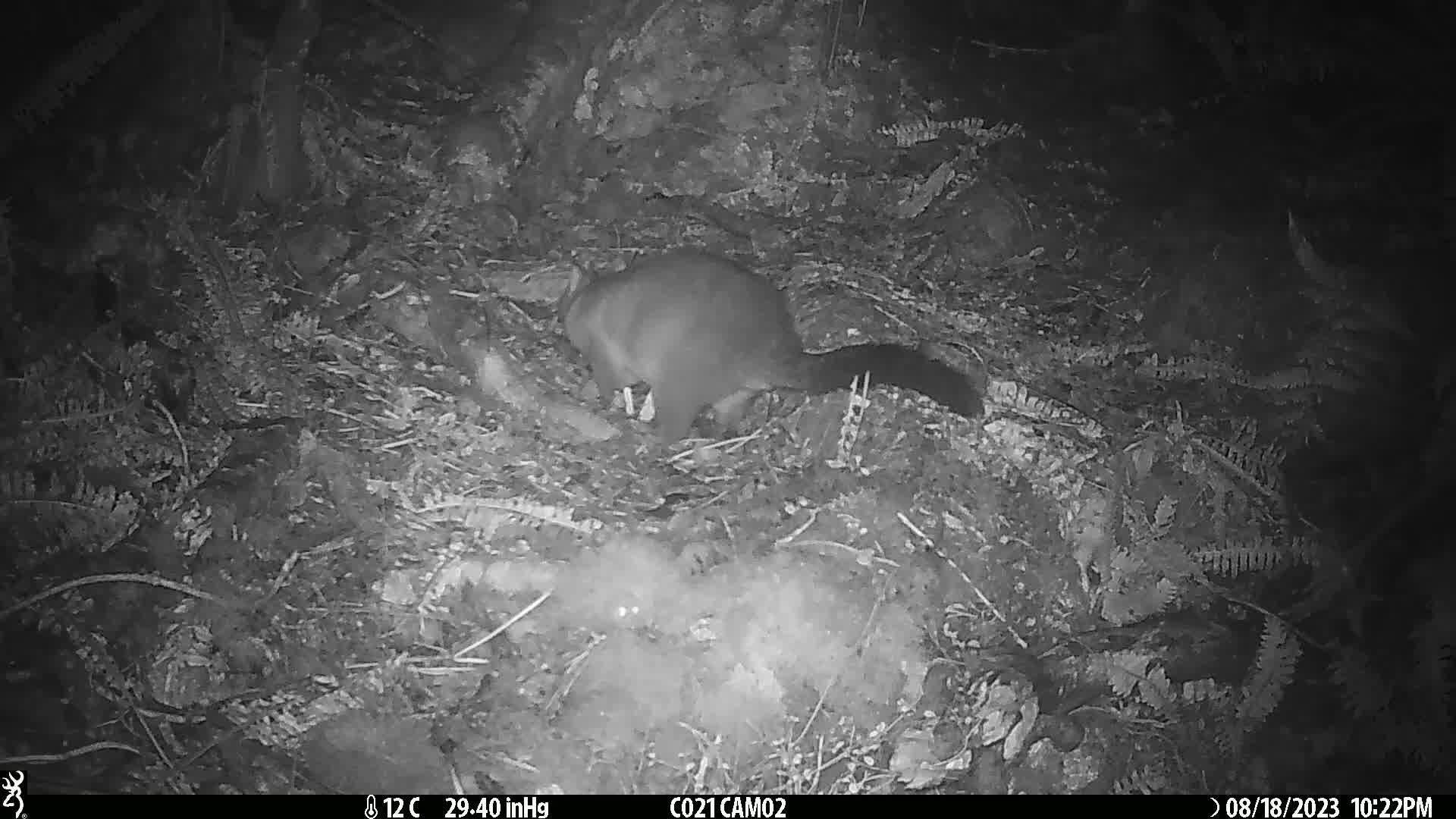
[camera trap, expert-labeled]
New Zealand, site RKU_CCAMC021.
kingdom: Animalia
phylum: Chordata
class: Mammalia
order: Diprotodontia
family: Phalangeridae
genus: Trichosurus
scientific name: Trichosurus vulpecula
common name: common brushtail possum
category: possum